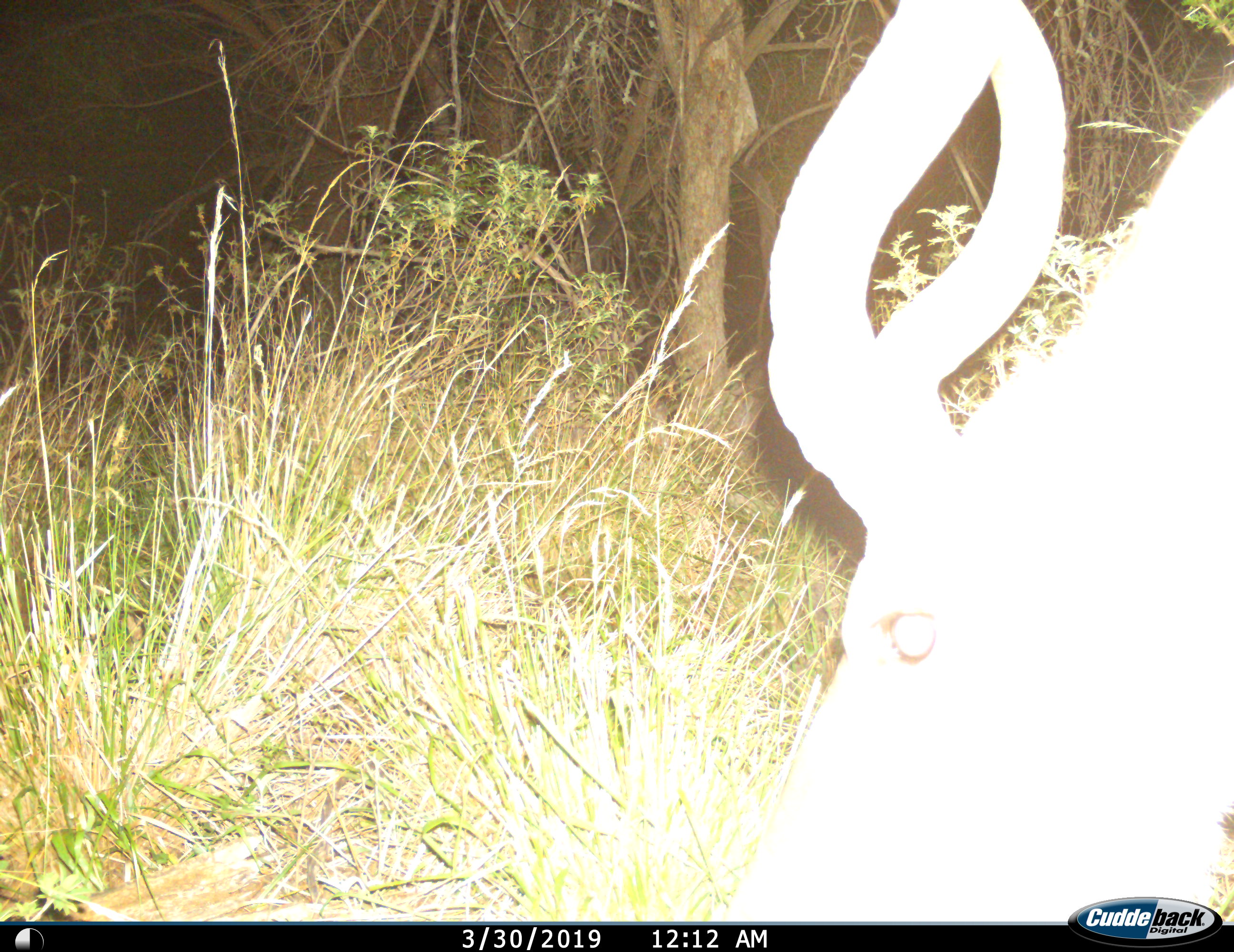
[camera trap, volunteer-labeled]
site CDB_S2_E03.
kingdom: Animalia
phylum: Chordata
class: Mammalia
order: Artiodactyla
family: Bovidae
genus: Tragelaphus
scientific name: Tragelaphus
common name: kudu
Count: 1.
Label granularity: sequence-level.